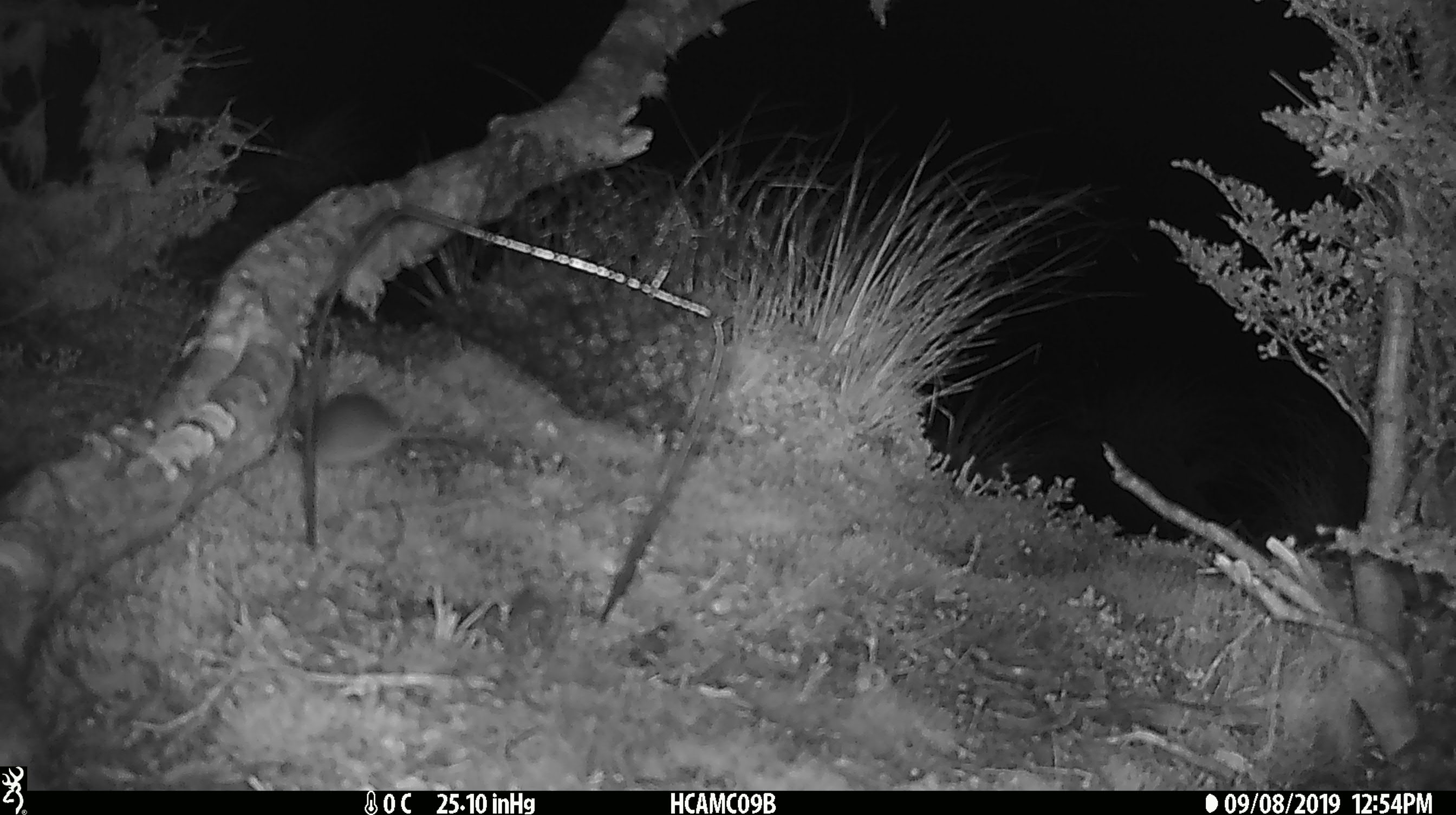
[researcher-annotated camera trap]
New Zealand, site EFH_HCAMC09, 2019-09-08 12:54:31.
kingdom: Animalia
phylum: Chordata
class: Mammalia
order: Rodentia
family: Muridae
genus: Mus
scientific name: Mus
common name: mouse